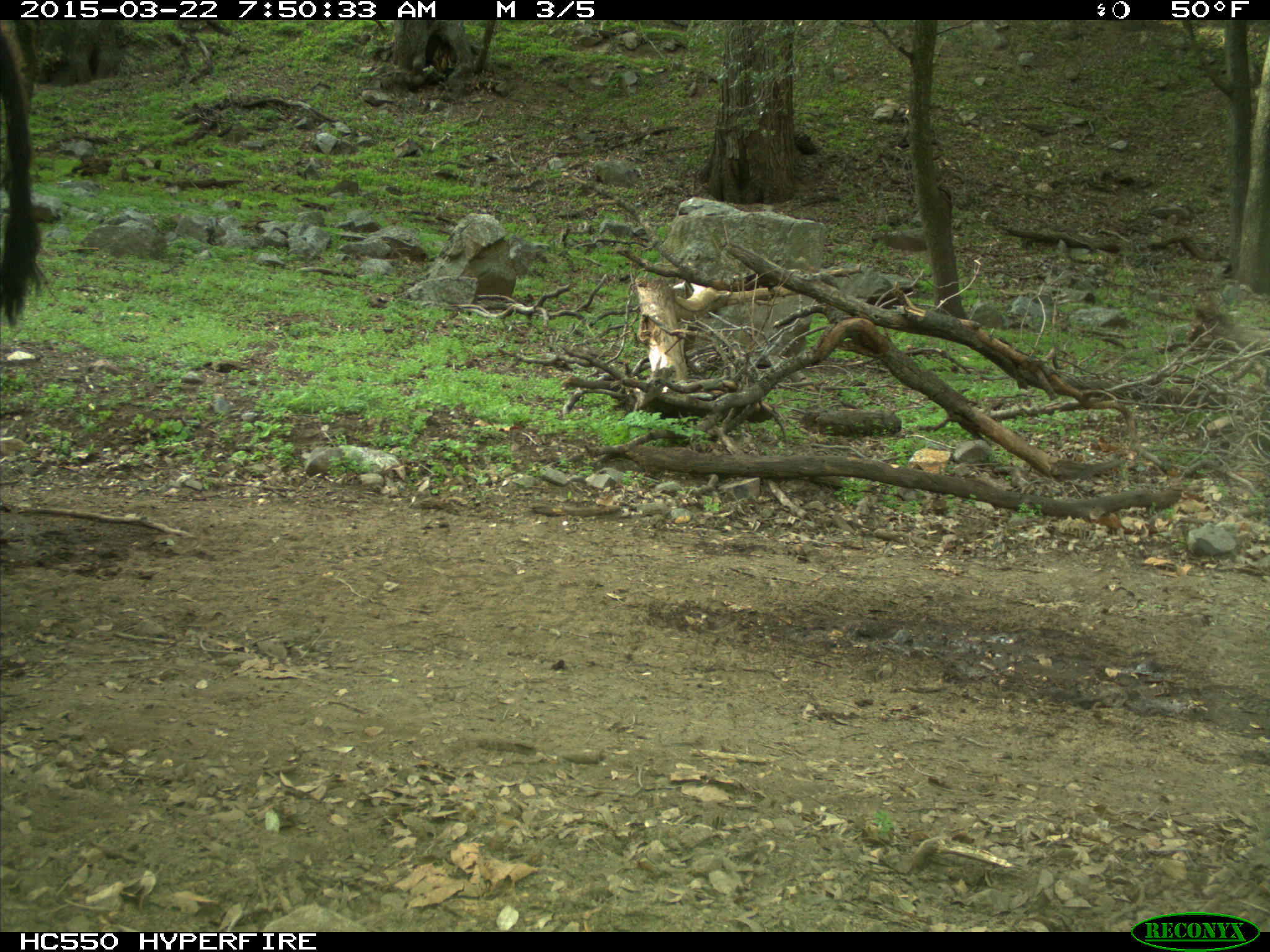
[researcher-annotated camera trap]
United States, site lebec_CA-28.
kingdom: Animalia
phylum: Chordata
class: Mammalia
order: Artiodactyla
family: Bovidae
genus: Bos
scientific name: Bos taurus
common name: domestic cow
Bos taurus (domestic cow).